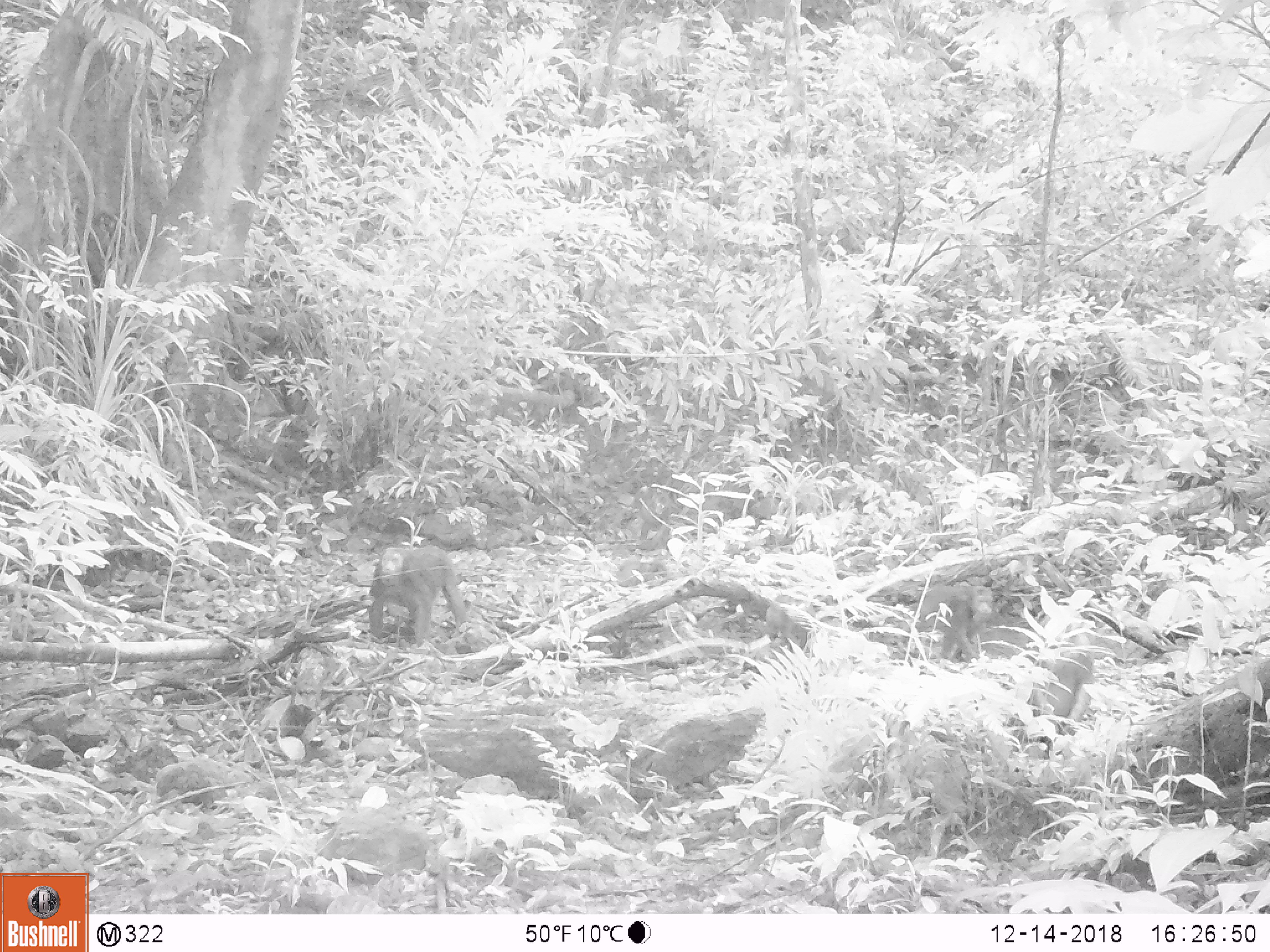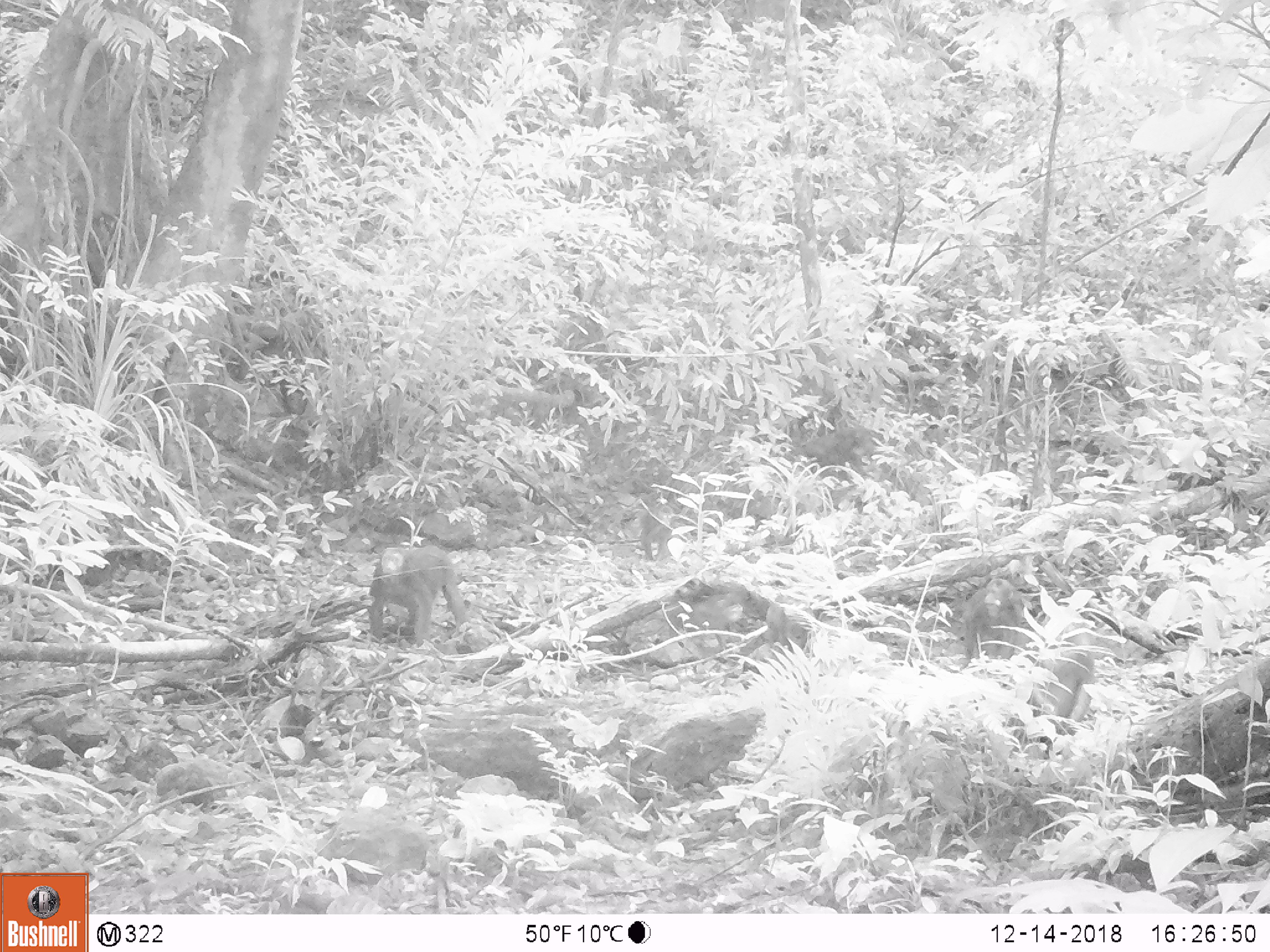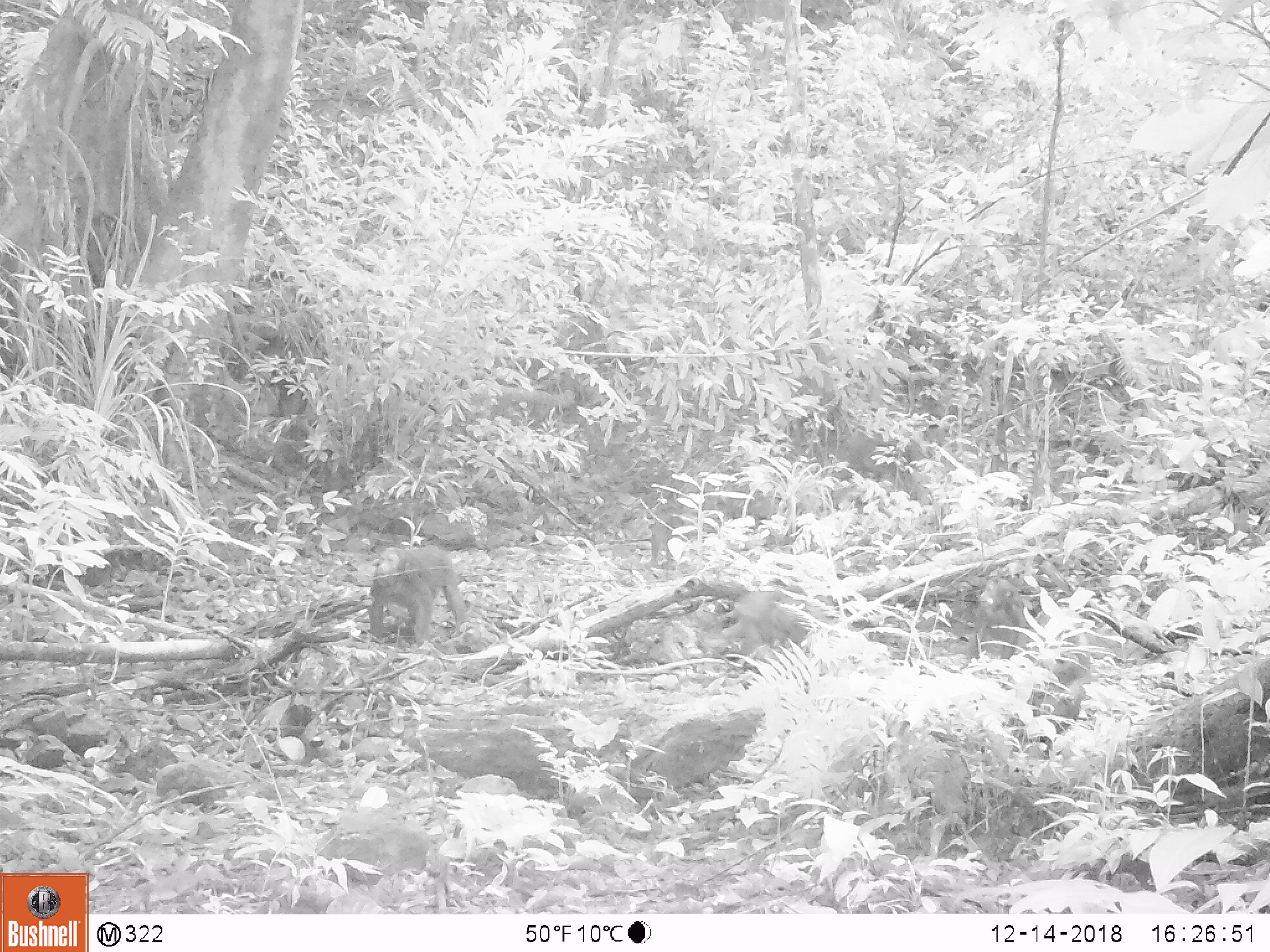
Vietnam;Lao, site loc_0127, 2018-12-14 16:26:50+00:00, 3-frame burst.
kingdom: Animalia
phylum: Chordata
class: Mammalia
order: Primates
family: Cercopithecidae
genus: Macaca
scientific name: Macaca arctoides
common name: stump-tailed macaque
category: stump tailed macaque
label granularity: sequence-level